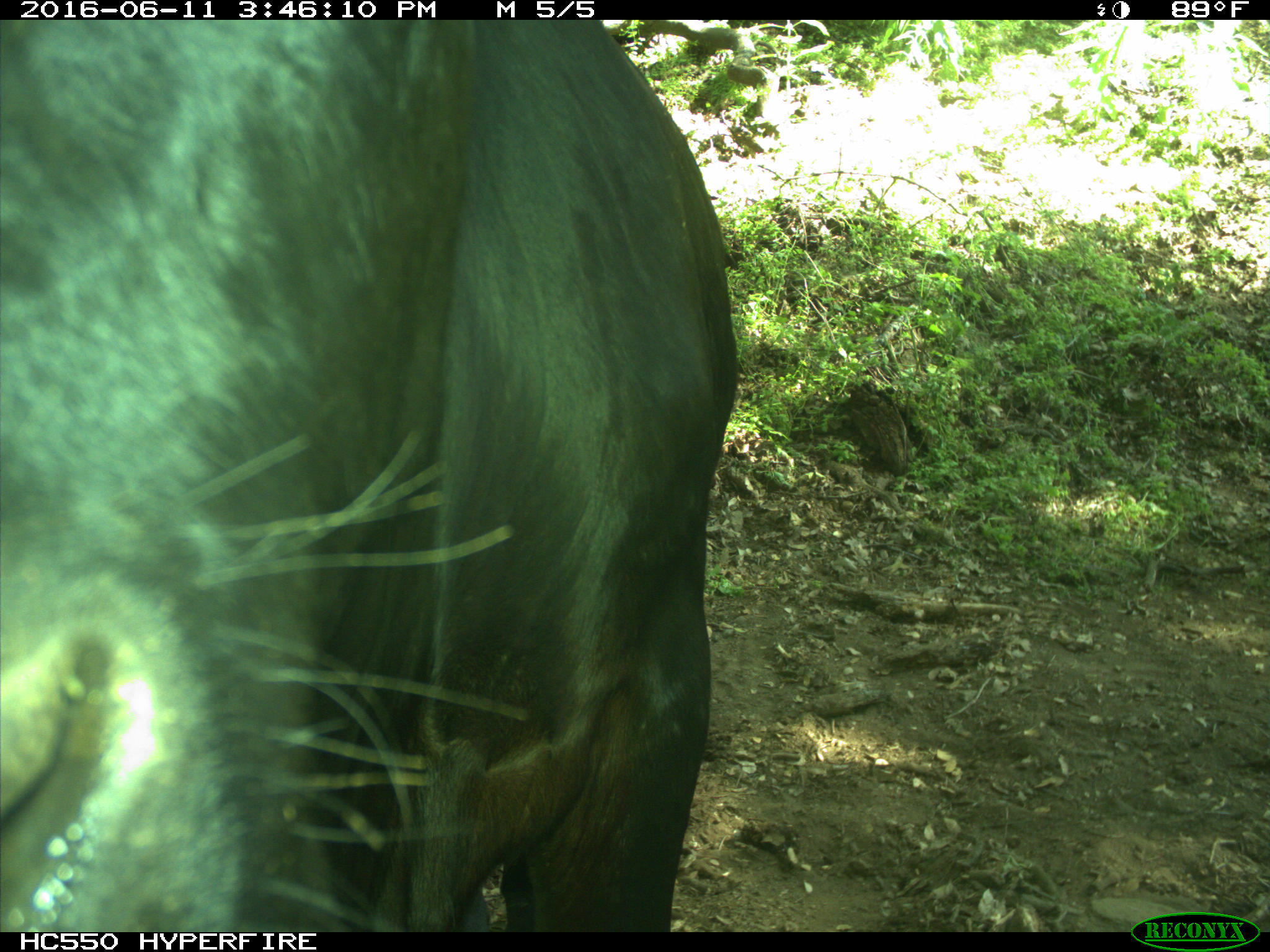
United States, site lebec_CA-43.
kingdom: Animalia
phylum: Chordata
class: Mammalia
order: Artiodactyla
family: Bovidae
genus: Bos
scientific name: Bos taurus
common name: domestic cow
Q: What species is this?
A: Bos taurus (domestic cow).